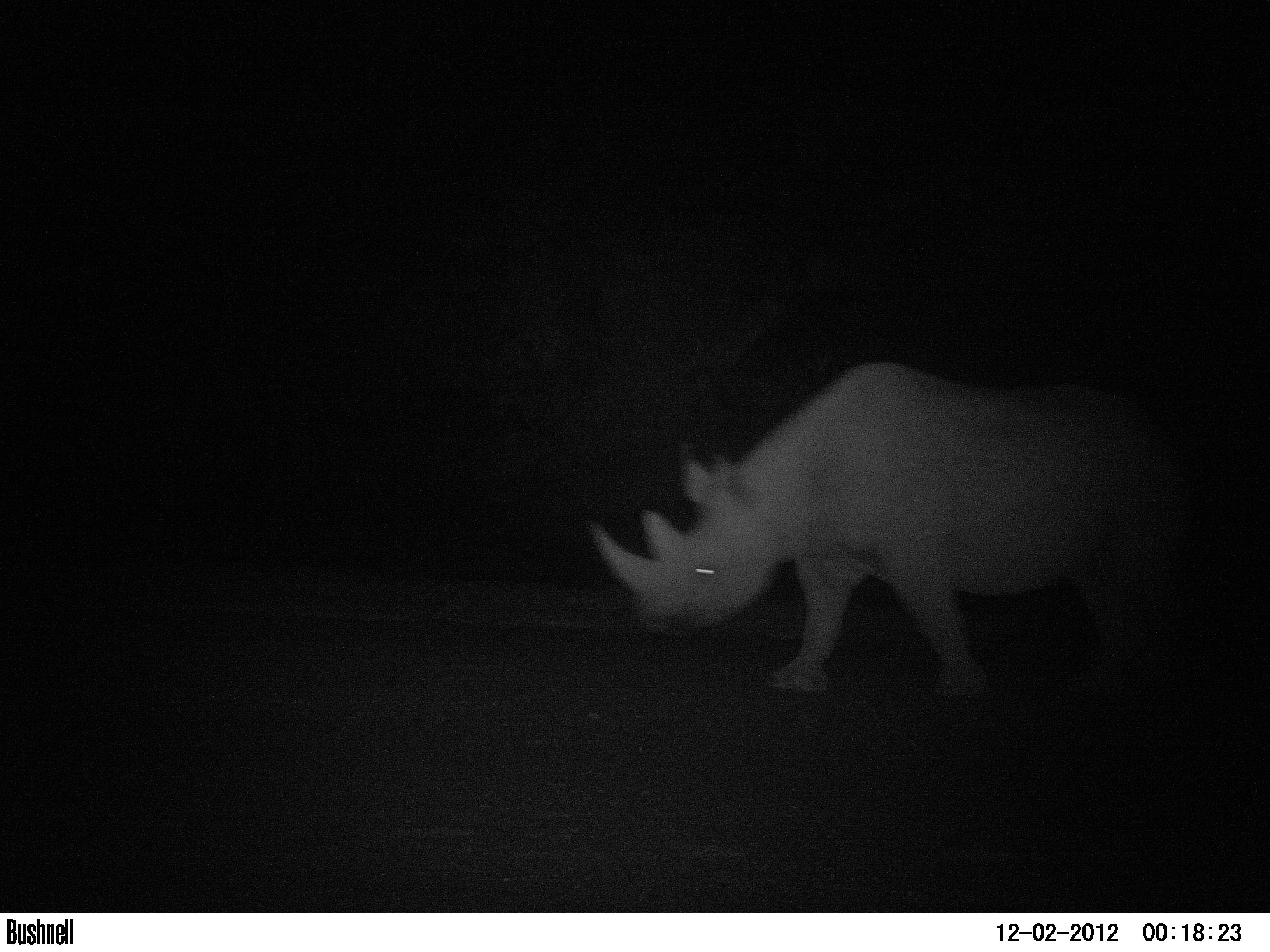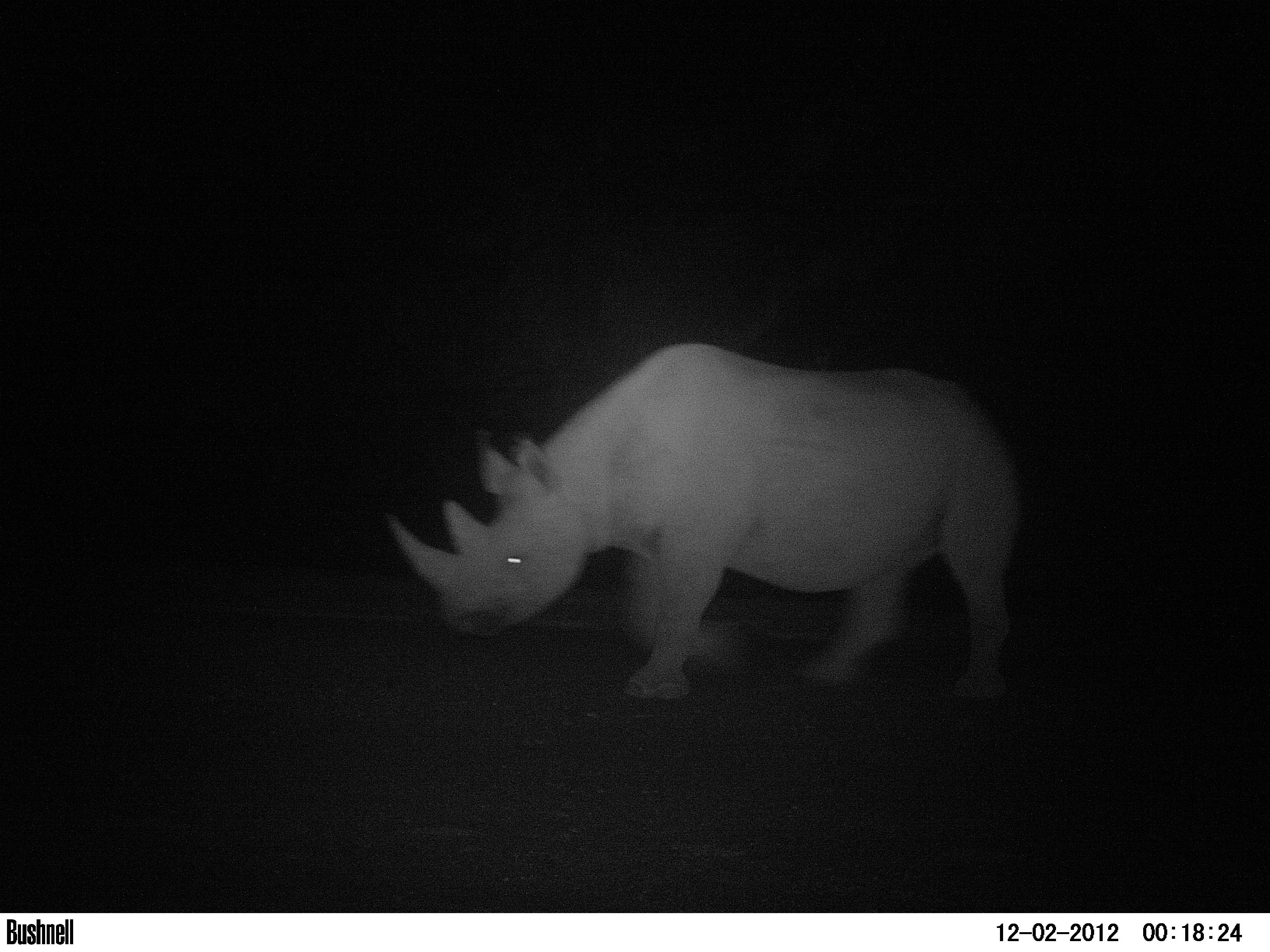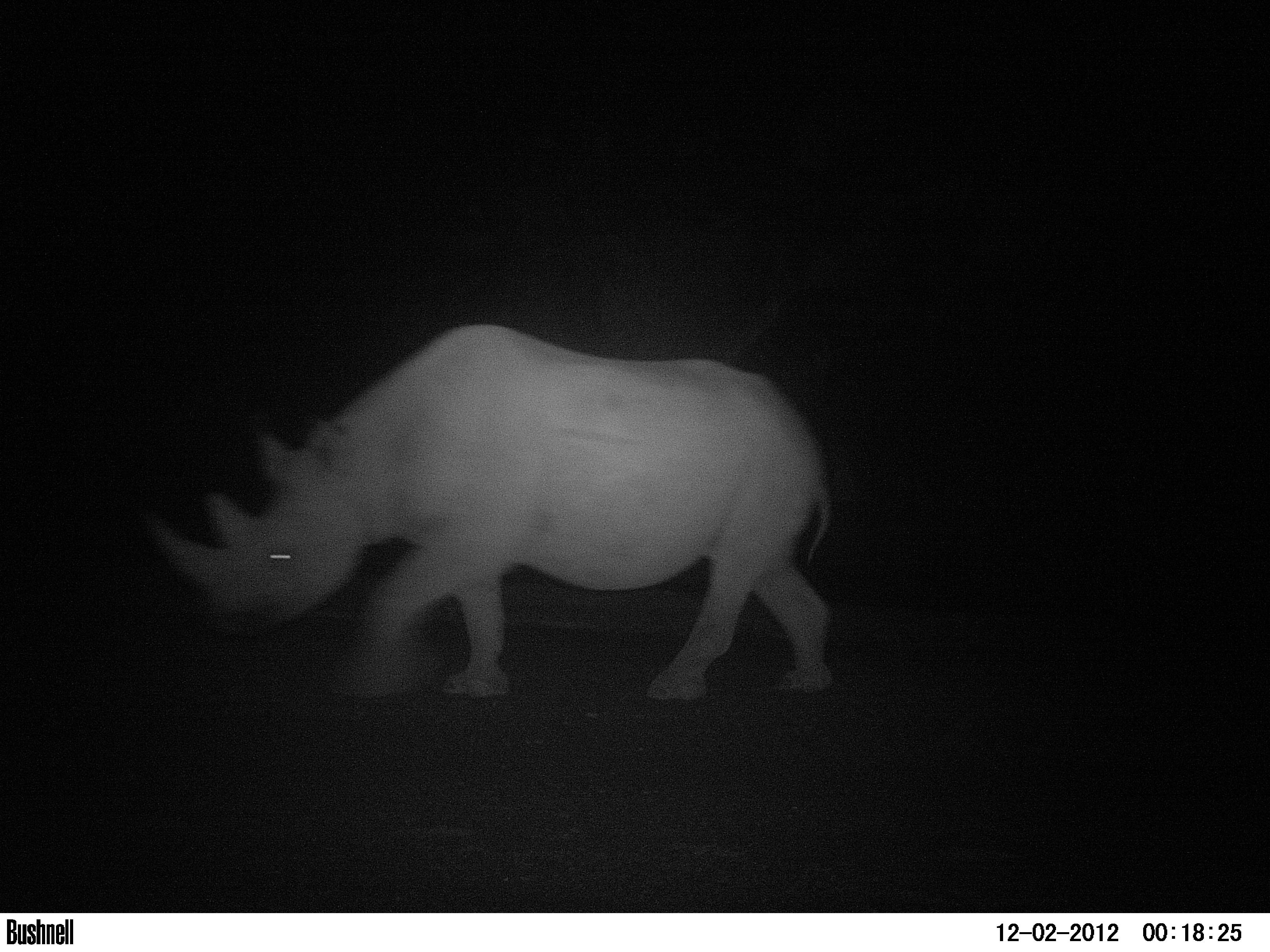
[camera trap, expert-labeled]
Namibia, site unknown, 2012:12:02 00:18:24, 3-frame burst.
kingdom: Animalia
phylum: Chordata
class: Mammalia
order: Perissodactyla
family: Rhinocerotidae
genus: Diceros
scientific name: Diceros bicornis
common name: black rhinoceros